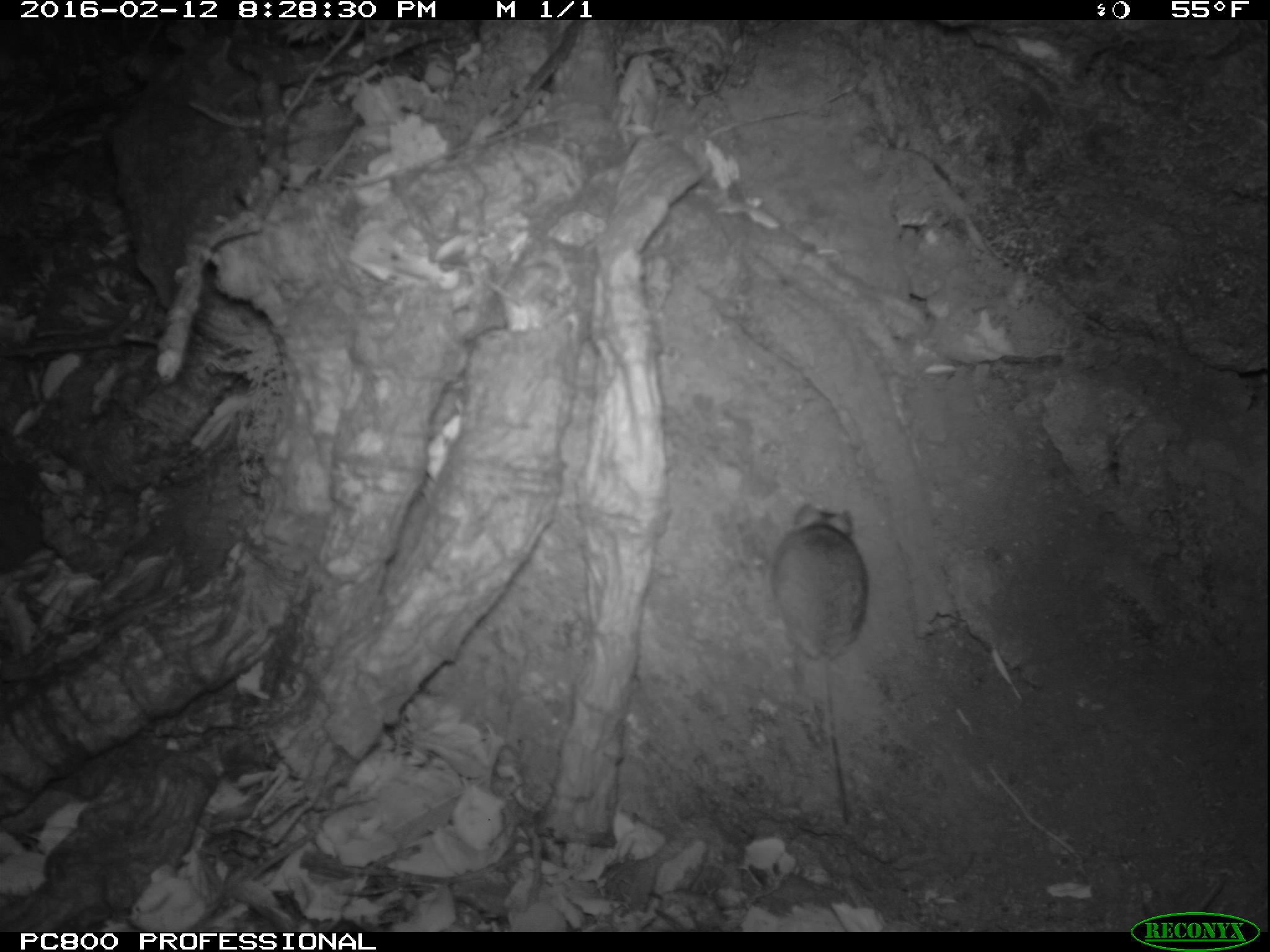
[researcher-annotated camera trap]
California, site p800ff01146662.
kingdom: Animalia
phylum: Chordata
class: Mammalia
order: Rodentia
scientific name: Rodentia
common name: rodent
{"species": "rodent (Rodentia)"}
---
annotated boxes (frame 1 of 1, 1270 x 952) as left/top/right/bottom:
rodent: 773/500/869/824